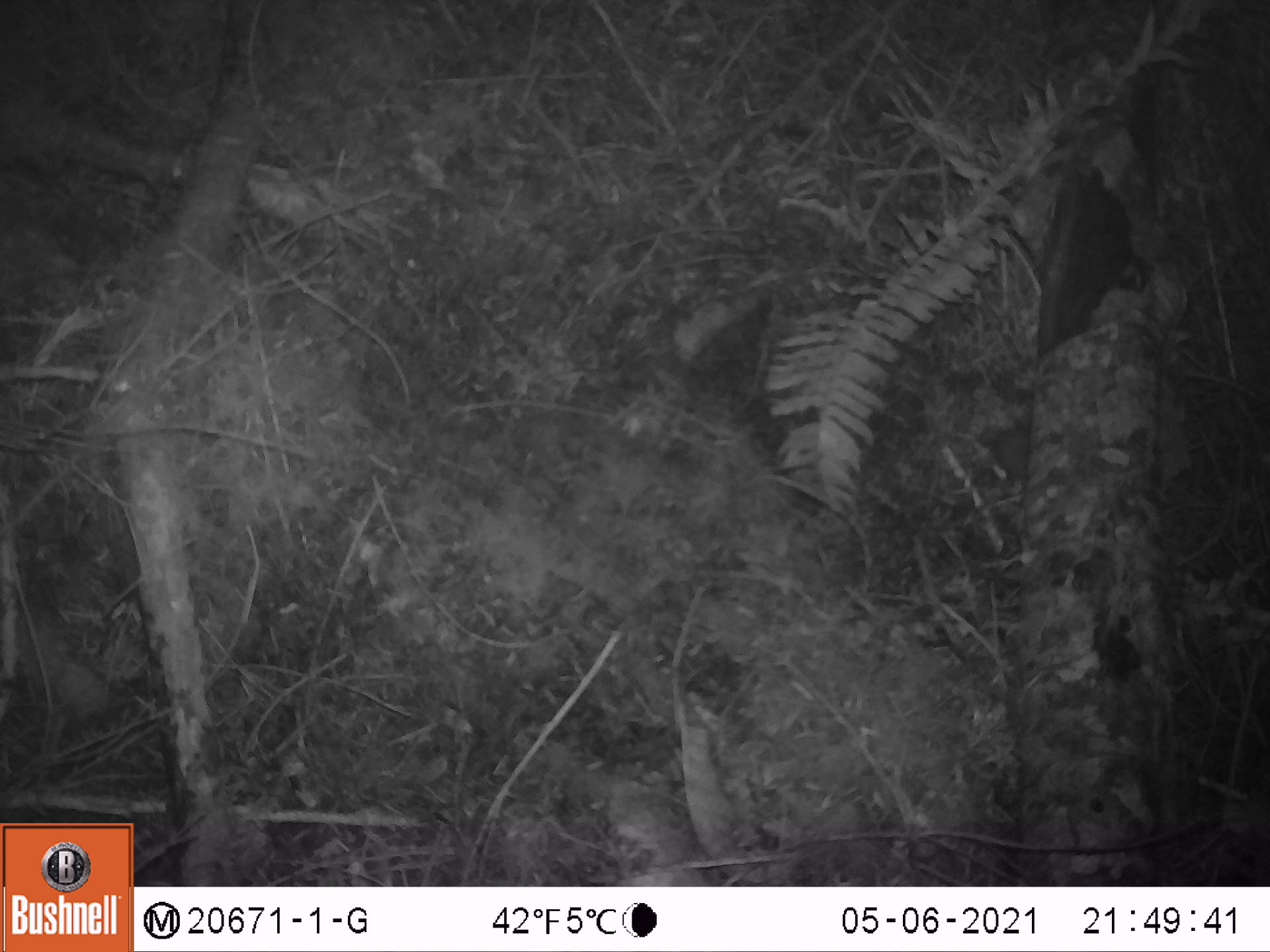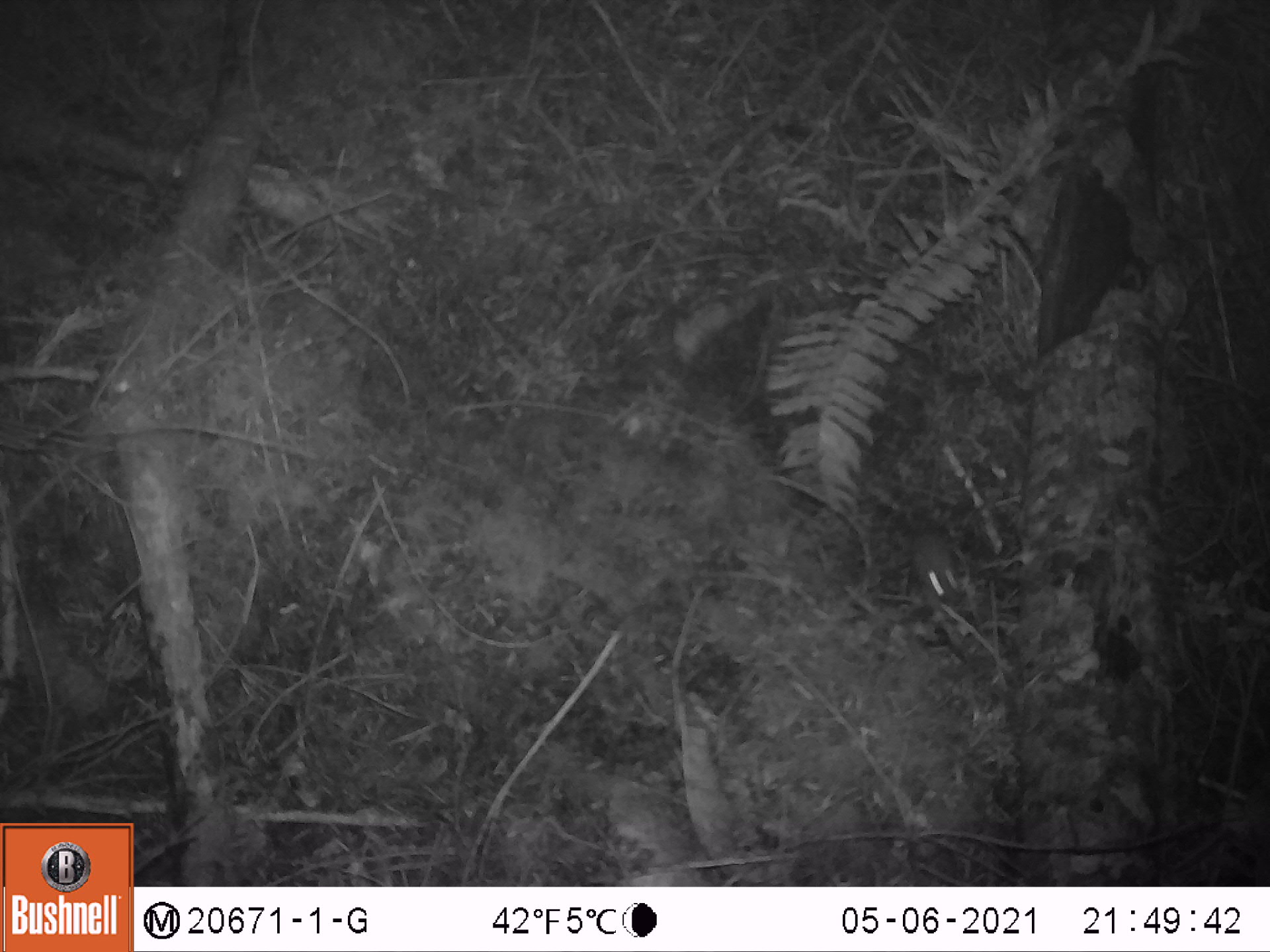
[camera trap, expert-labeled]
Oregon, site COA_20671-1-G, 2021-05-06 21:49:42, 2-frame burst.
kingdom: Animalia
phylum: Chordata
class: Mammalia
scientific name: Mammalia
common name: small mammal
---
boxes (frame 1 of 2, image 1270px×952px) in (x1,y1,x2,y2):
small mammal: (957,391,1074,518)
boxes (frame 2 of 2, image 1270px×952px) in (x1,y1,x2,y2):
small mammal: (879,464,1016,630)